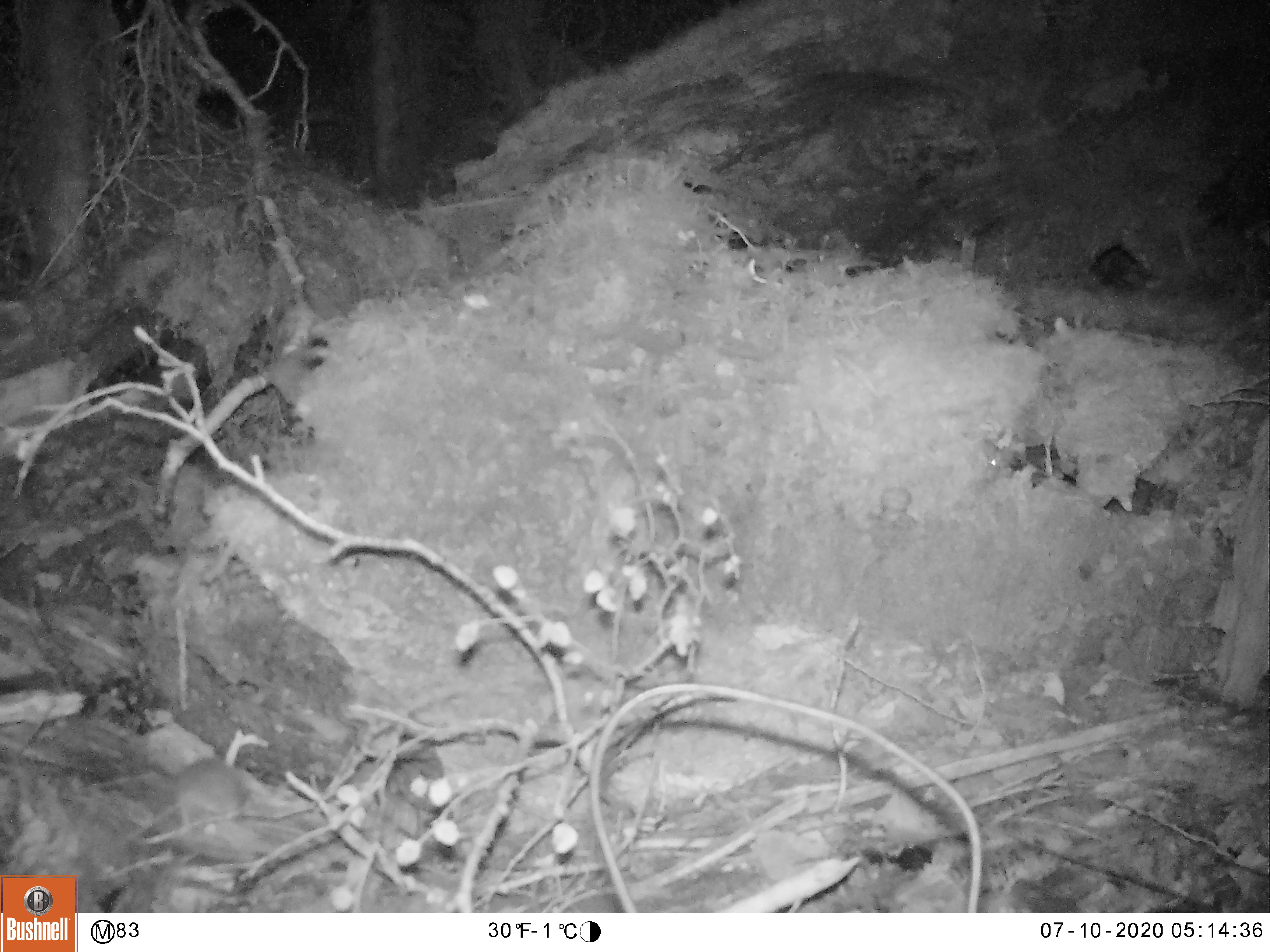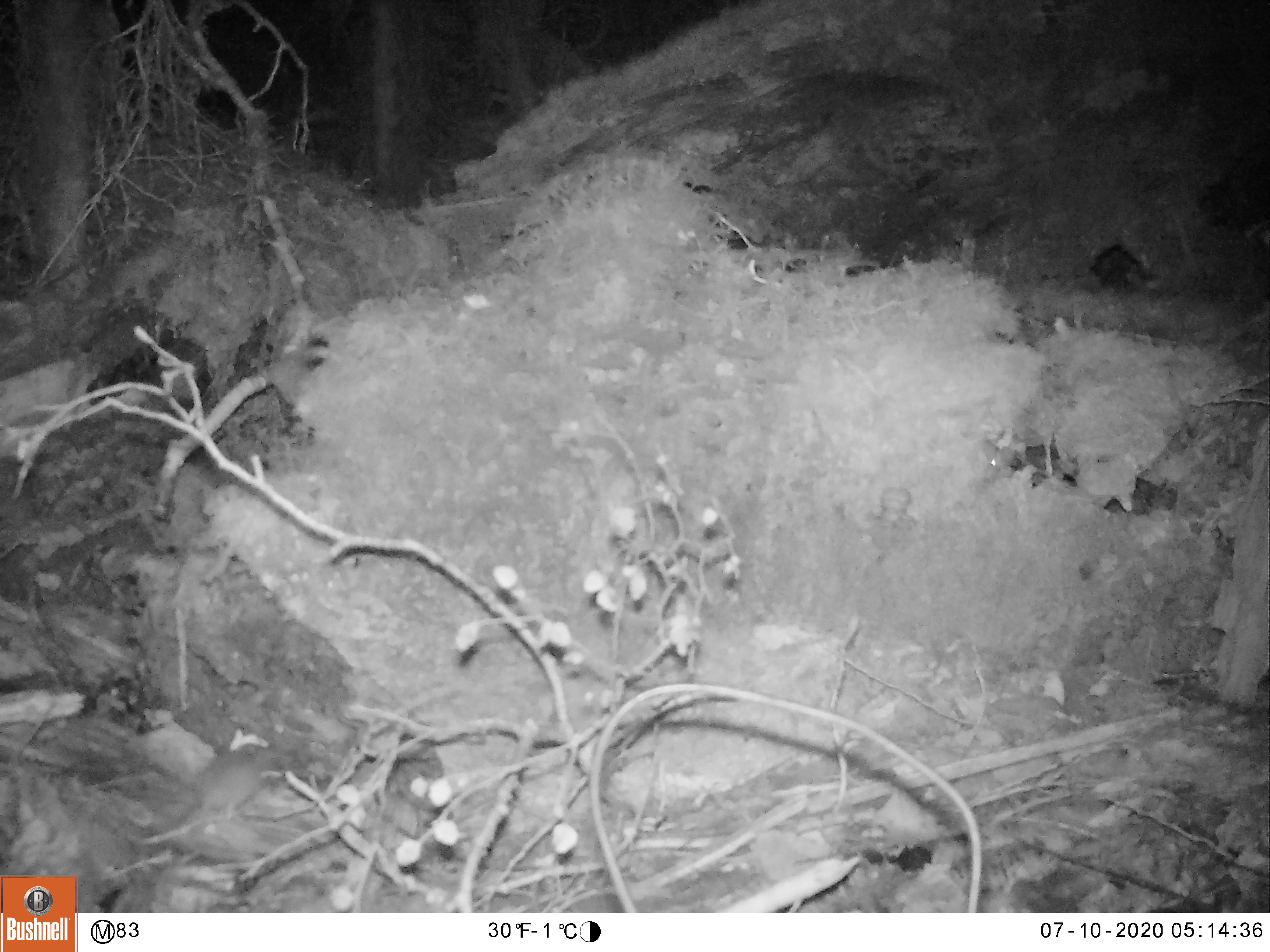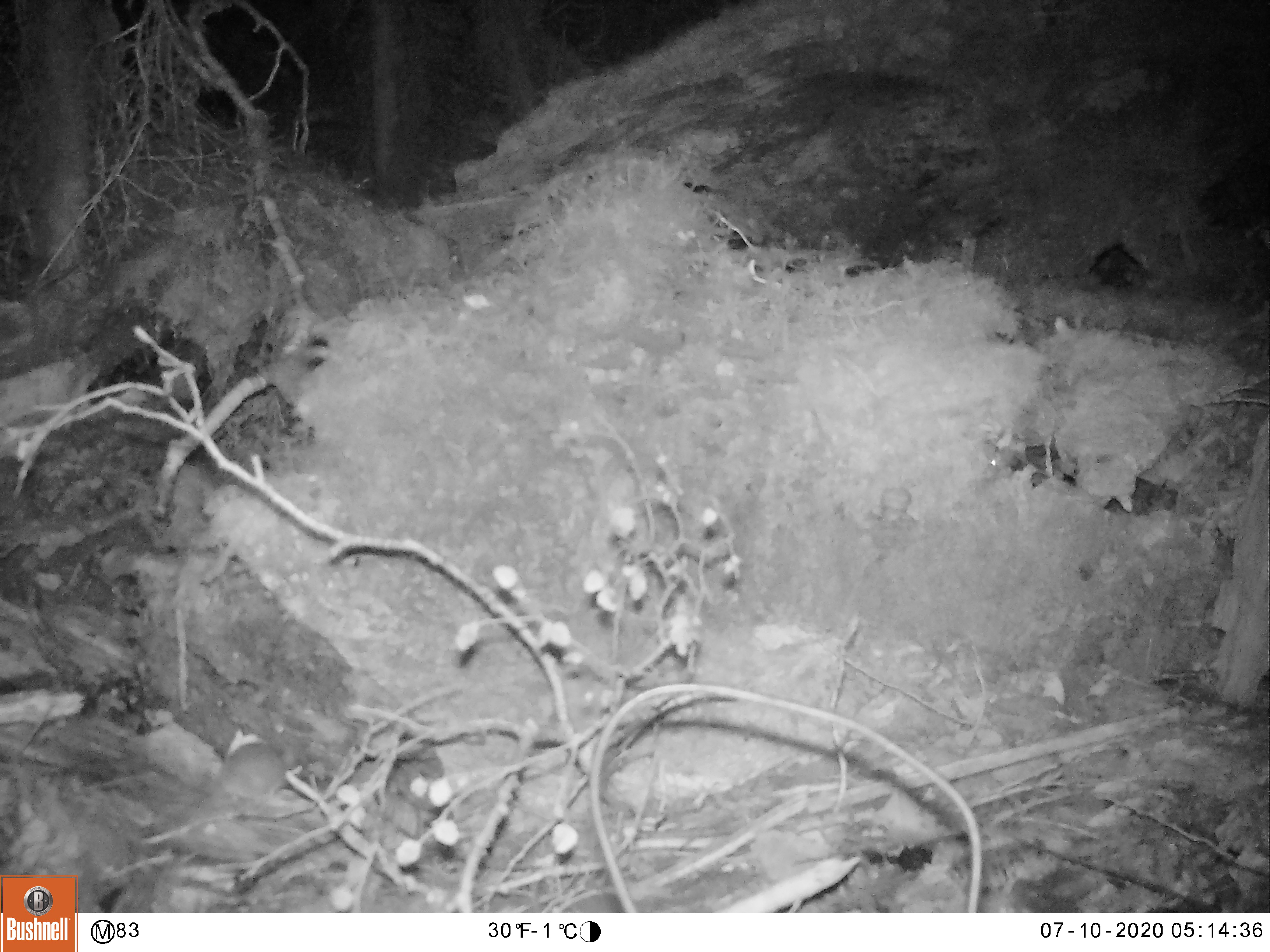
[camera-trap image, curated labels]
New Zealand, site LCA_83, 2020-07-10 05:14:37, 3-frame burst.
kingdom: Animalia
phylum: Chordata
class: Mammalia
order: Rodentia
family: Muridae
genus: Mus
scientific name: Mus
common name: mouse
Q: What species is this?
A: Mouse (Mus).